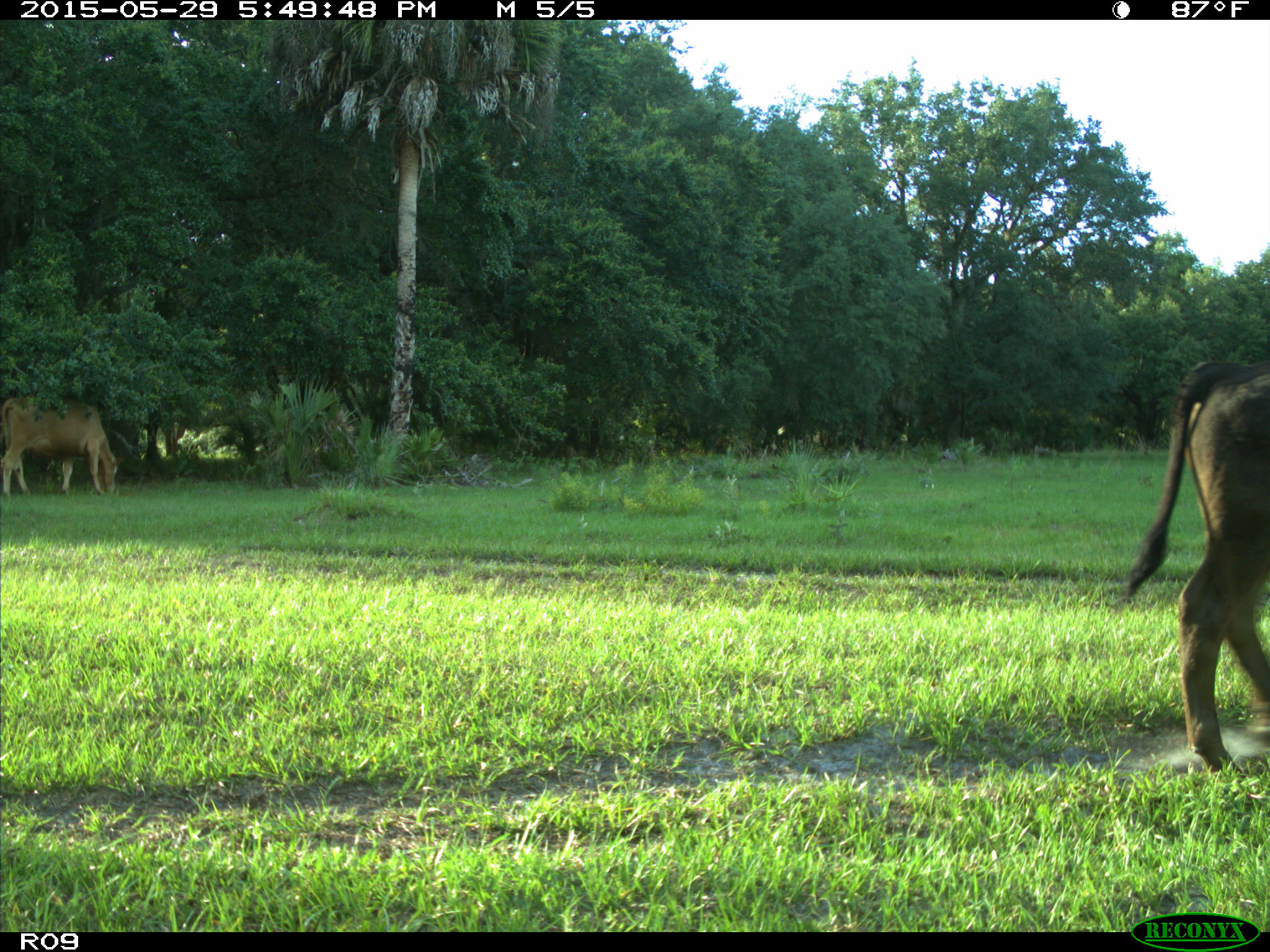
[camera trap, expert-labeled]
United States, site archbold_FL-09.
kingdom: Animalia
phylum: Chordata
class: Mammalia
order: Artiodactyla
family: Bovidae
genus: Bos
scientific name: Bos taurus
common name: domestic cow